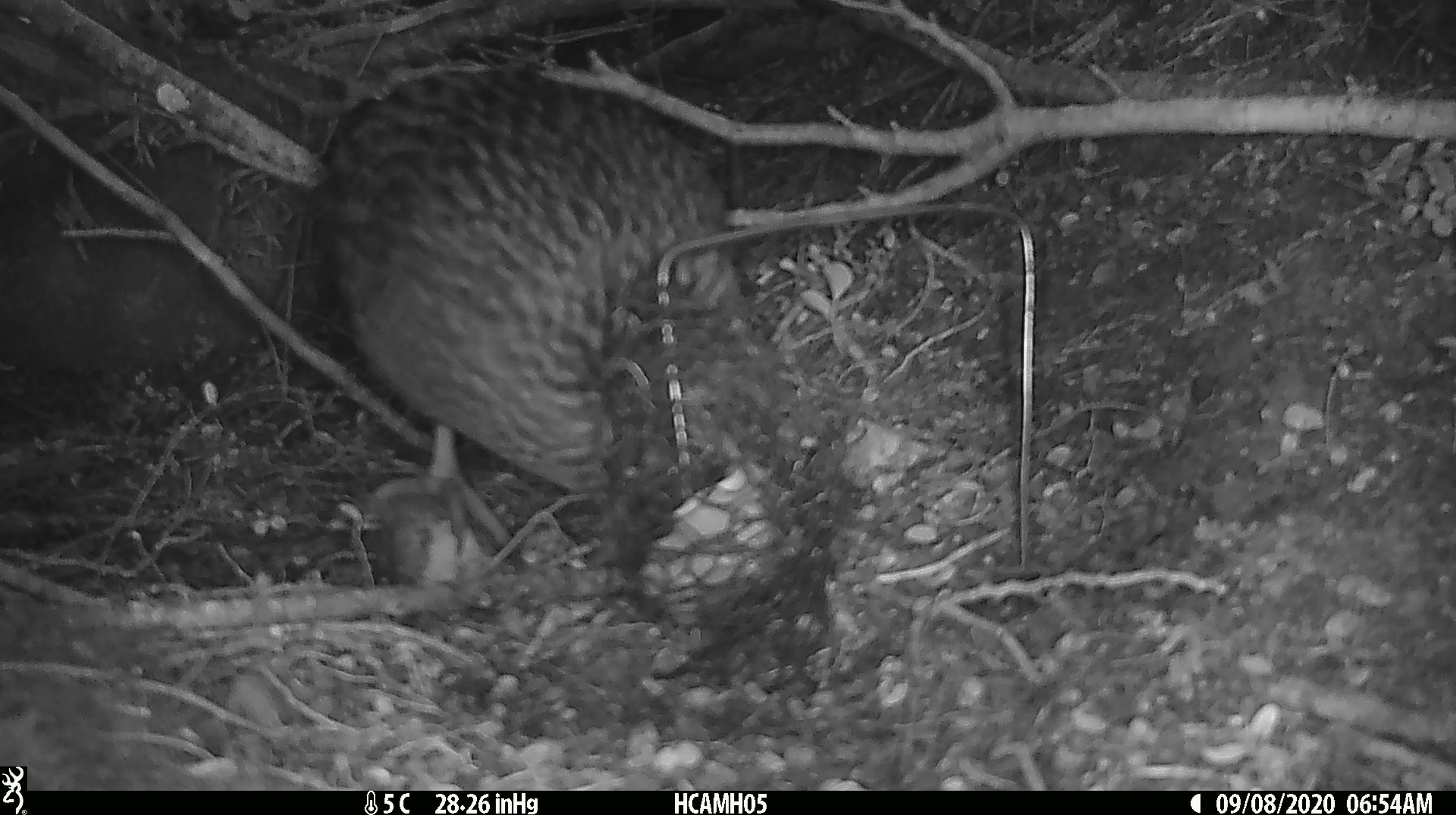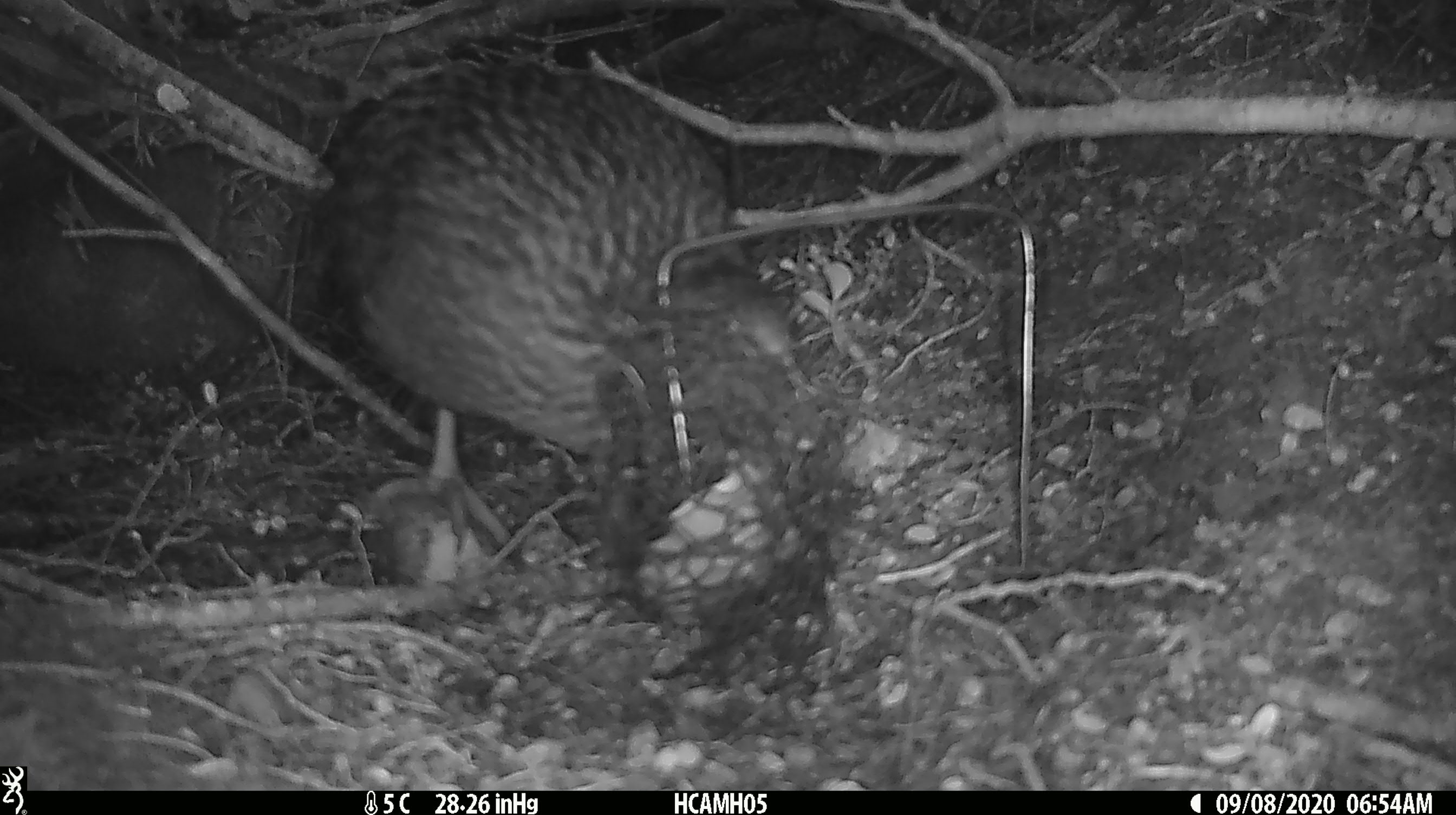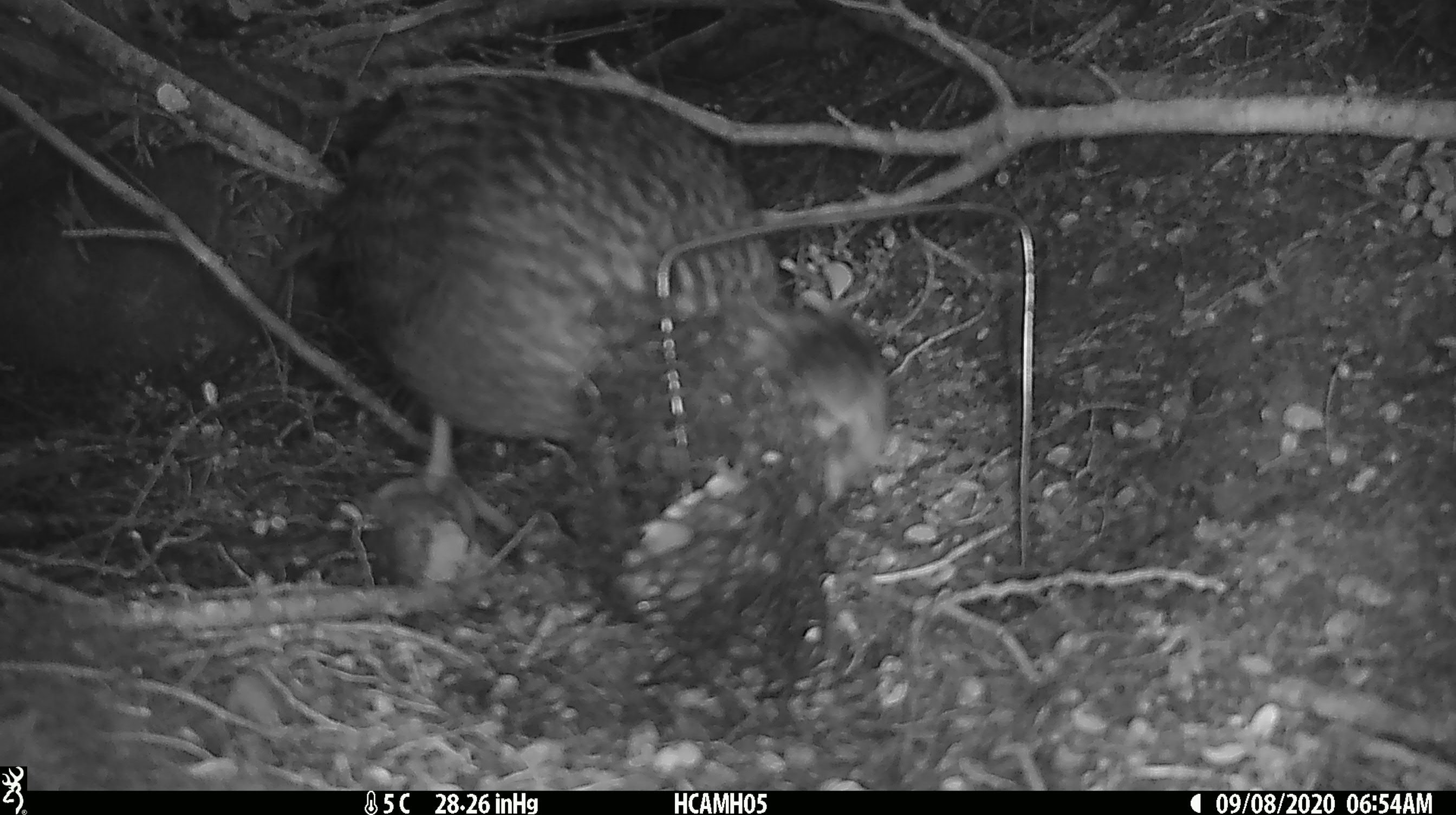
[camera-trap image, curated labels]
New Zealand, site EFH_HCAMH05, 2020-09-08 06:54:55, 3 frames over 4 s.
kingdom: Animalia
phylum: Chordata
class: Aves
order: Gruiformes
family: Rallidae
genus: Gallirallus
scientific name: Gallirallus australis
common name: weka